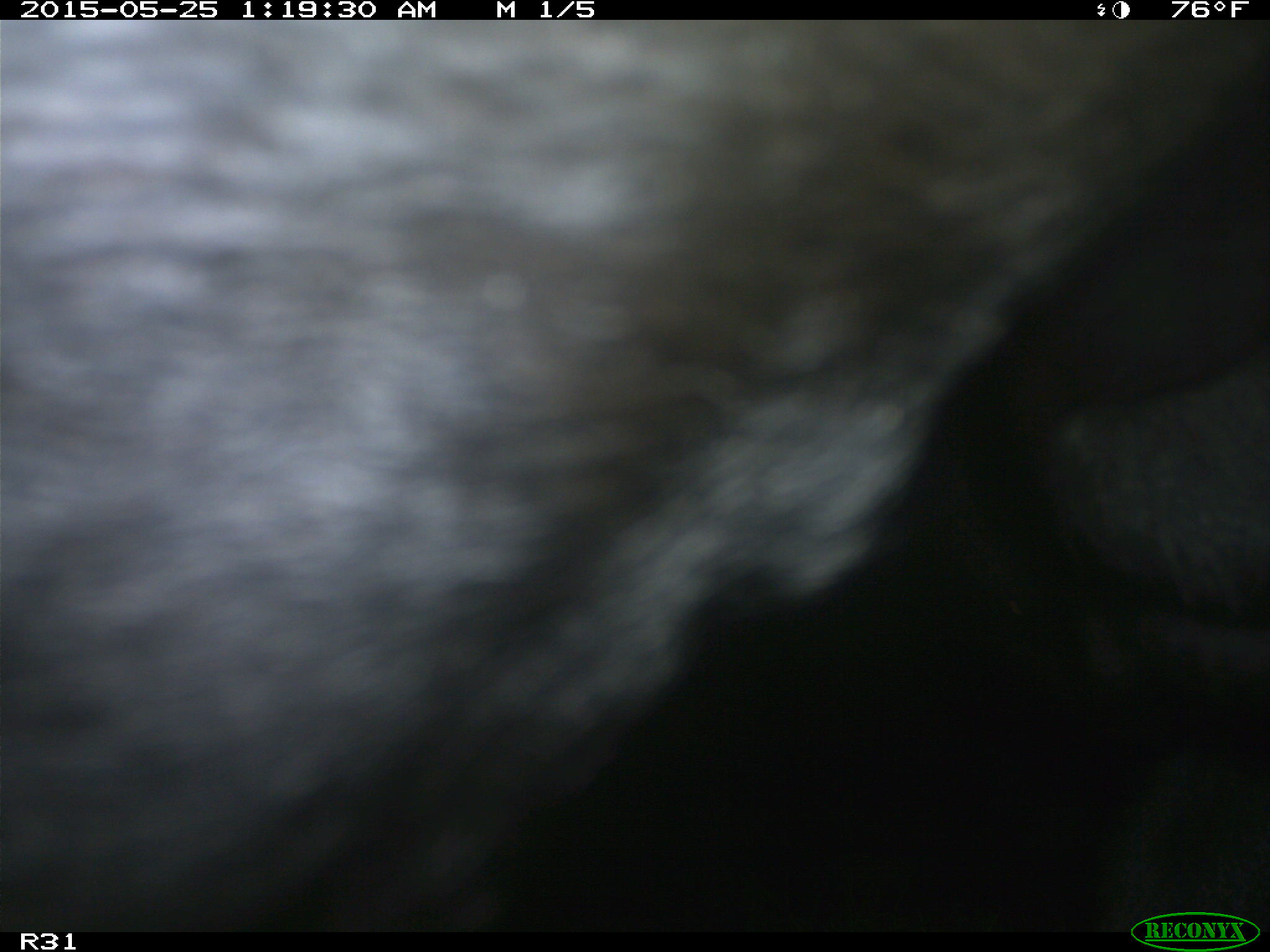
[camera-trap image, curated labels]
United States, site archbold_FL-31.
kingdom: Animalia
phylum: Chordata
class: Mammalia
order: Artiodactyla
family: Bovidae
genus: Bos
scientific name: Bos taurus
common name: domestic cow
Bos taurus (domestic cow).